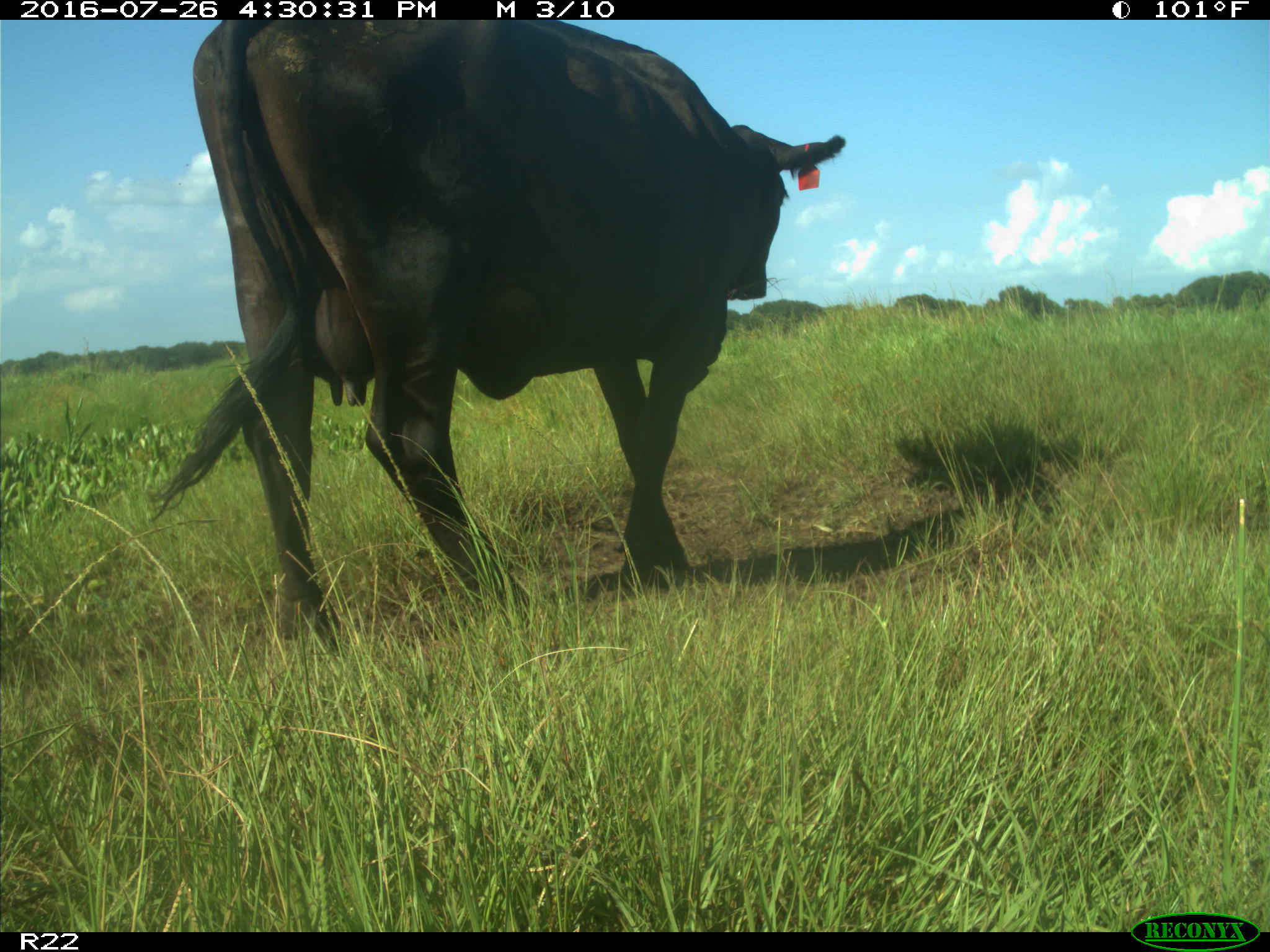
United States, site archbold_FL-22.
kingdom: Animalia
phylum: Chordata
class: Mammalia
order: Artiodactyla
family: Bovidae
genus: Bos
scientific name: Bos taurus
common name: domestic cow